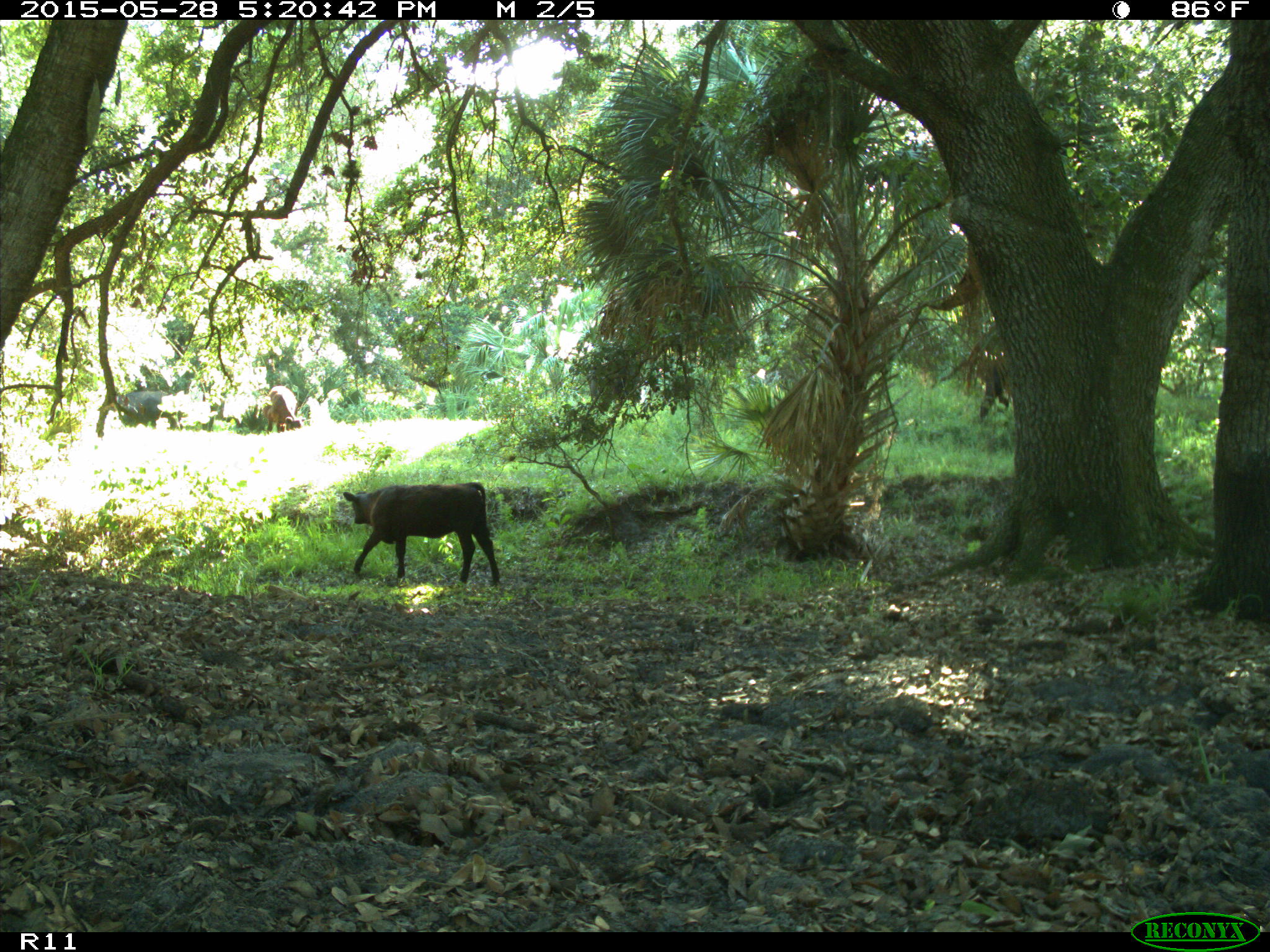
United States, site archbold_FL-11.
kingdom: Animalia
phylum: Chordata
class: Mammalia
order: Artiodactyla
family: Bovidae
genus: Bos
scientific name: Bos taurus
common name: domestic cow